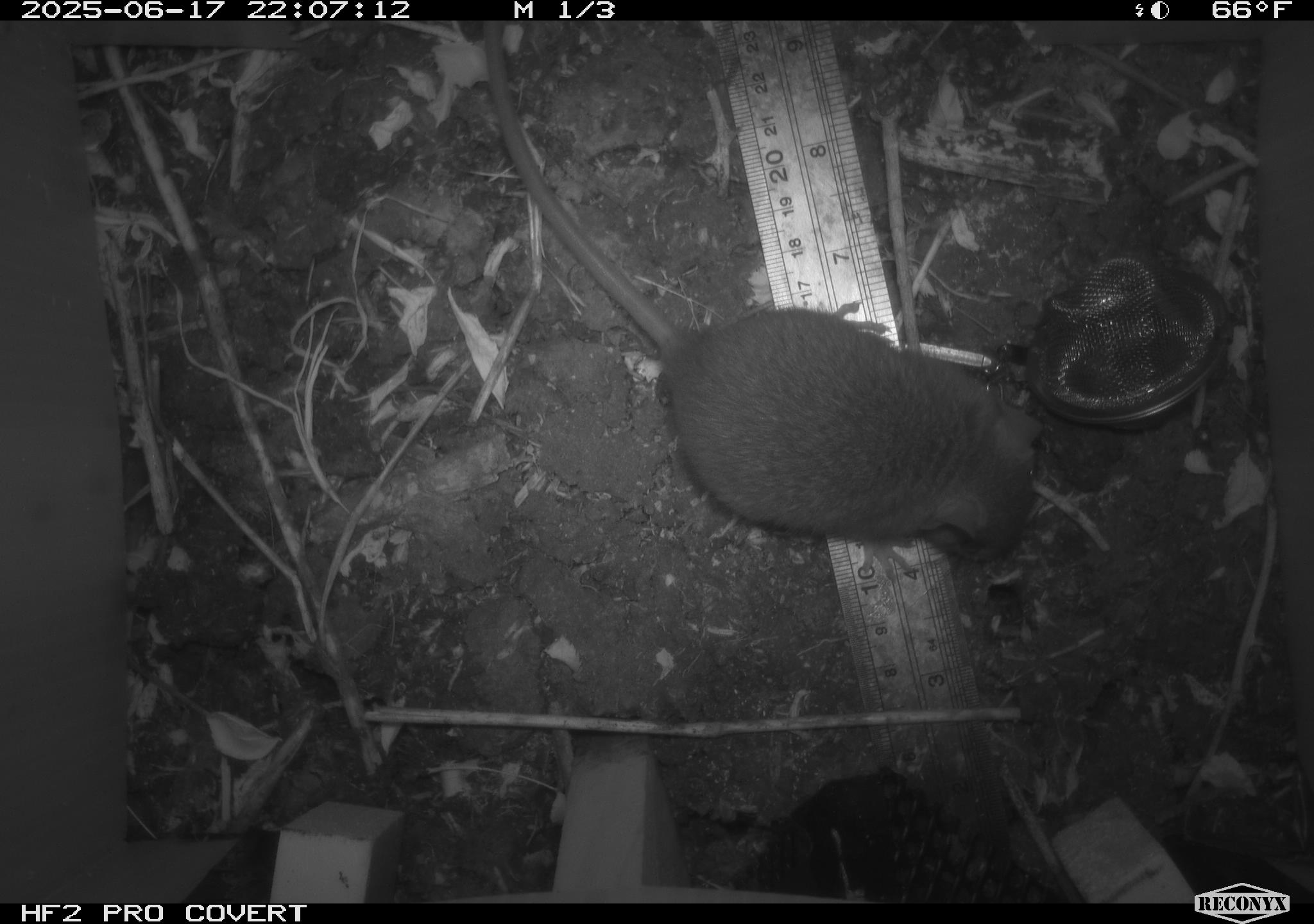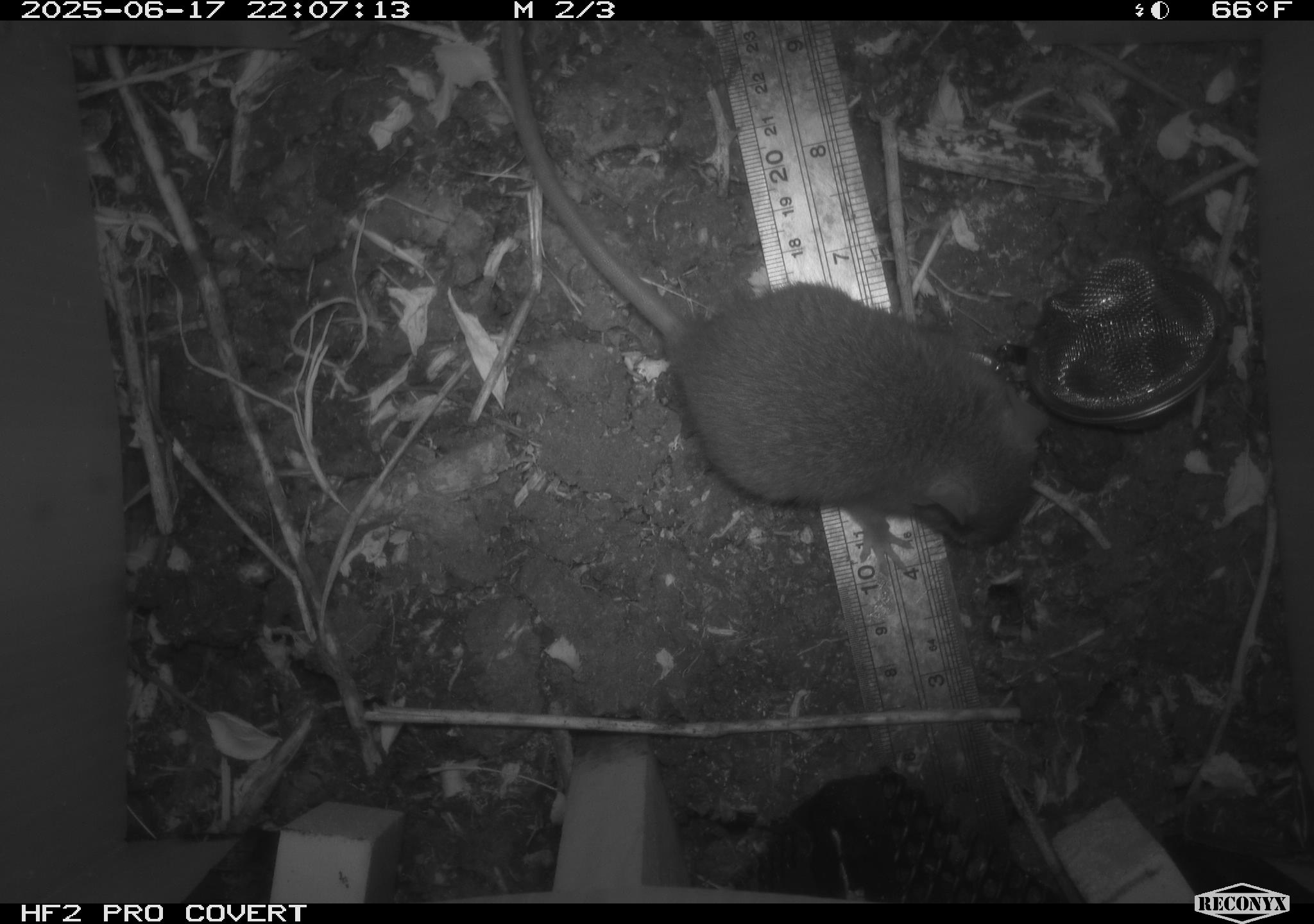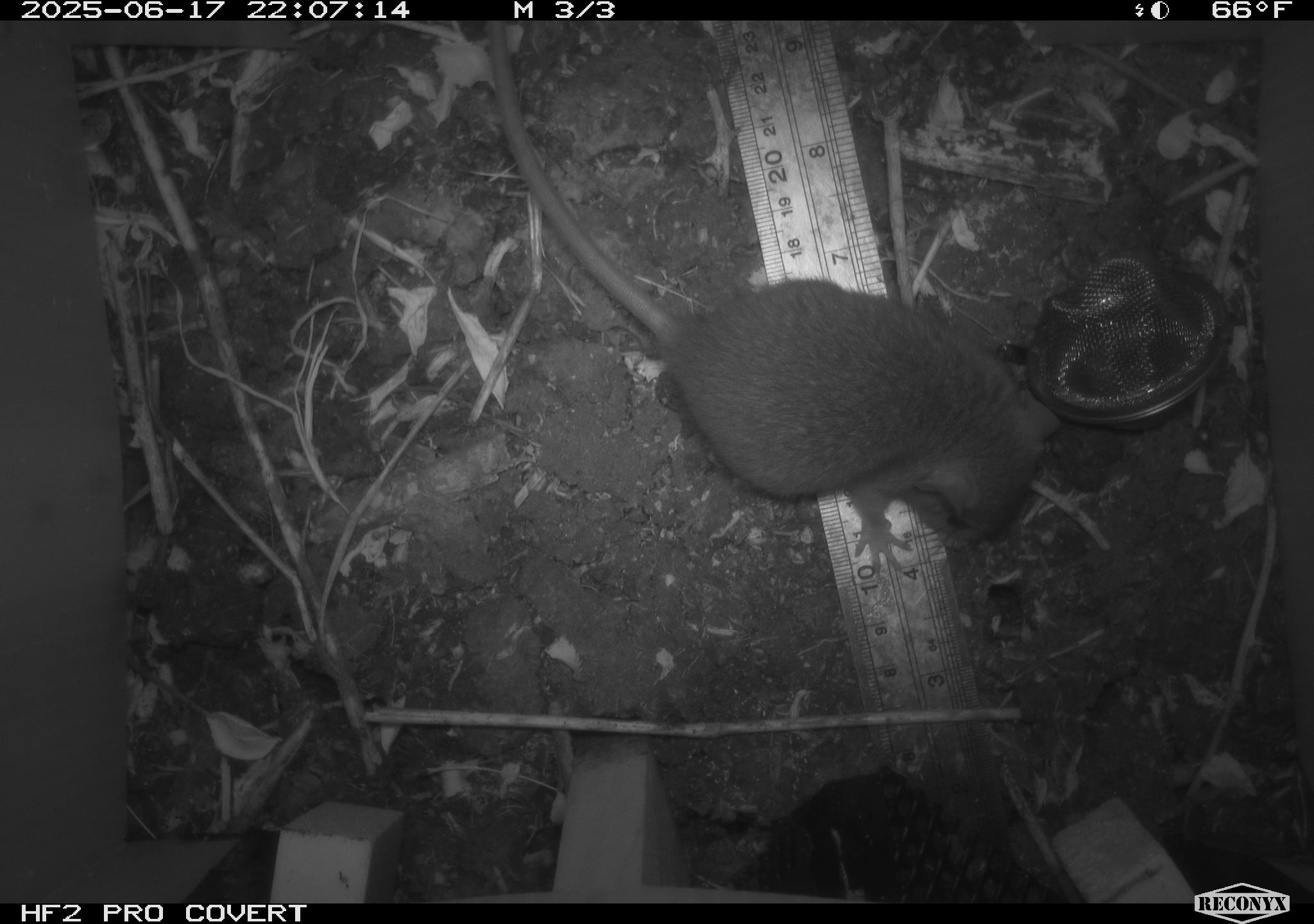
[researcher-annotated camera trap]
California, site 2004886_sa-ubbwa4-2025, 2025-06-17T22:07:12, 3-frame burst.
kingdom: Animalia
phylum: Chordata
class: Mammalia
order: Rodentia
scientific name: Rodentia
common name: rodent